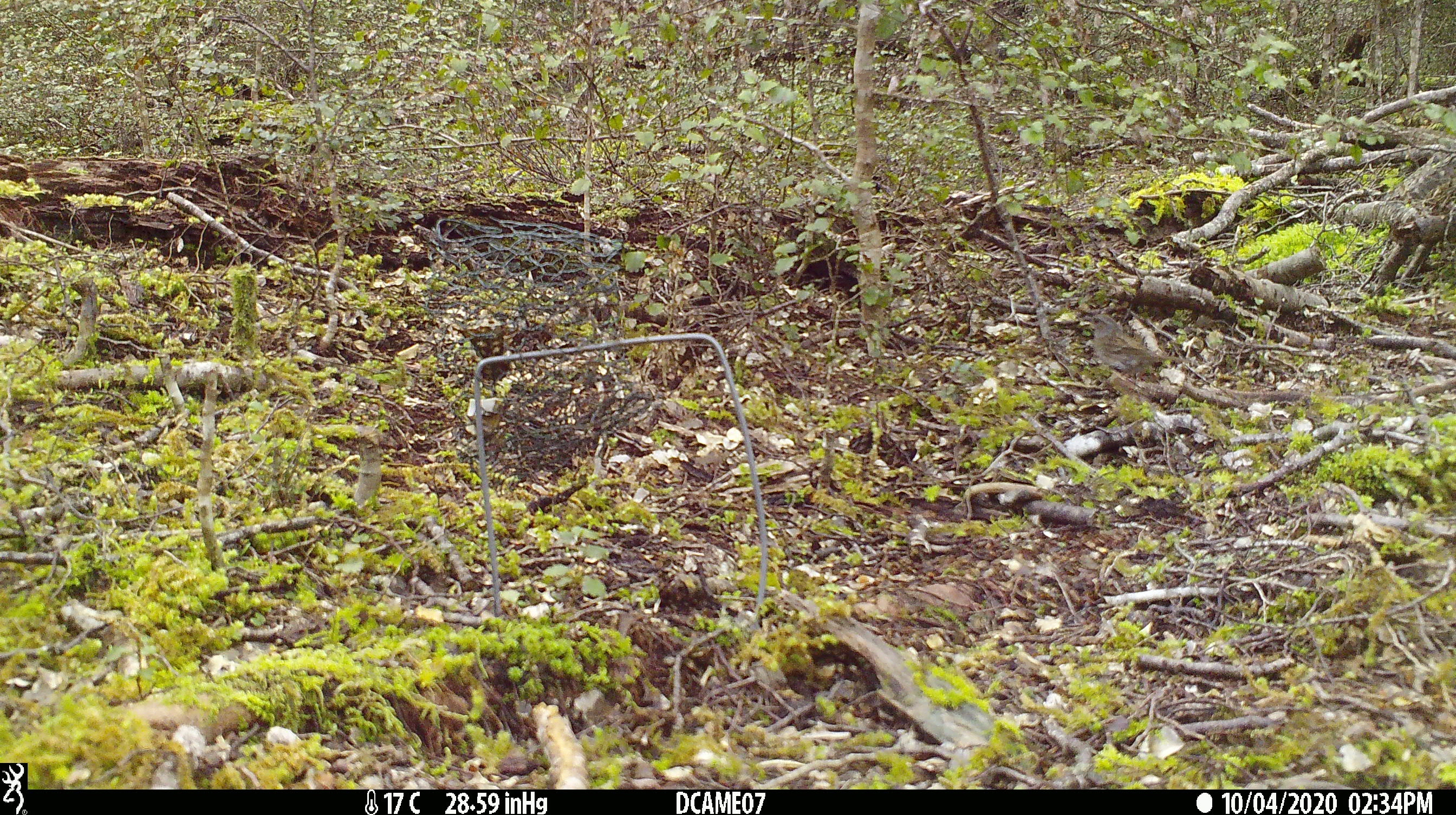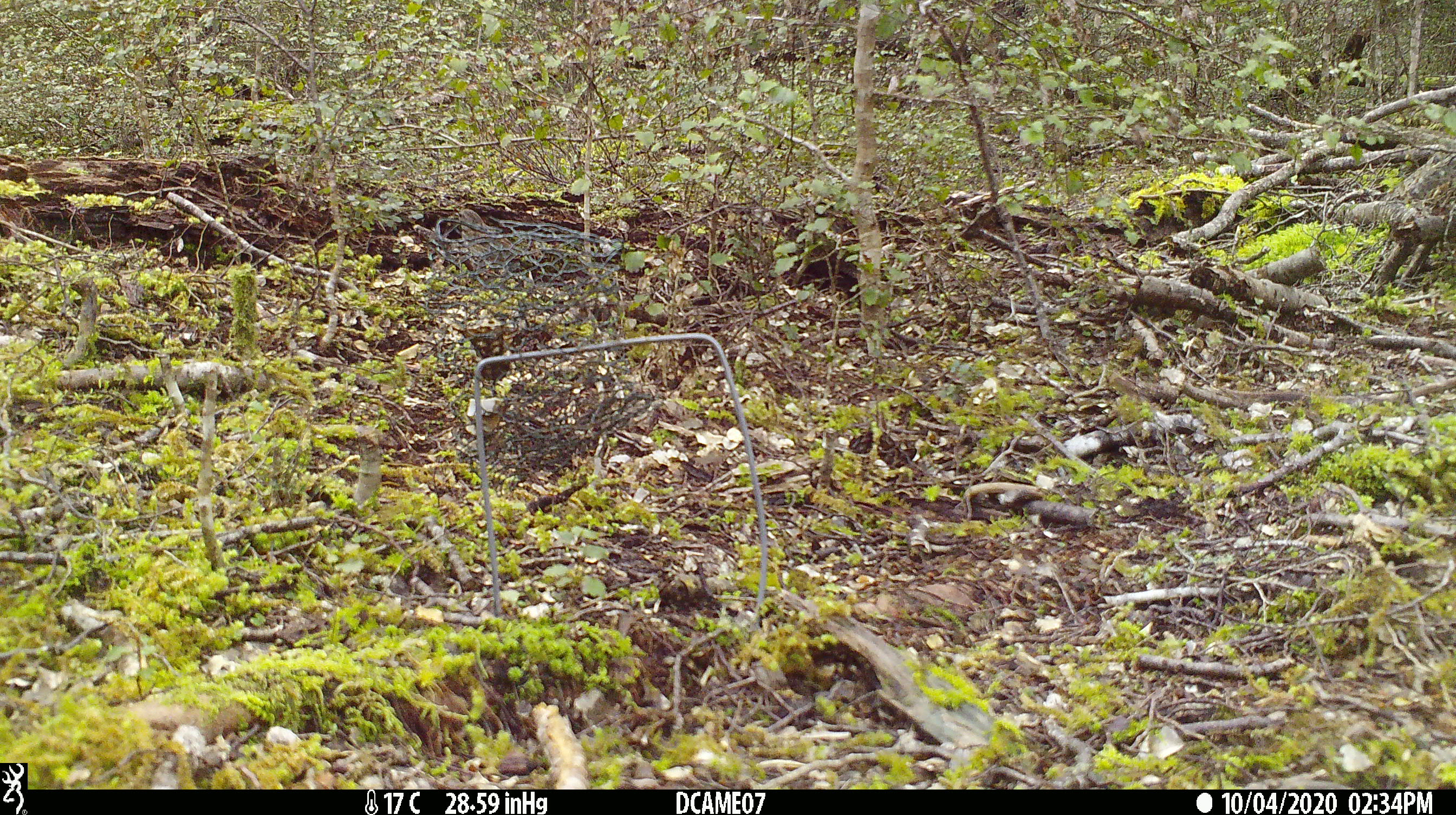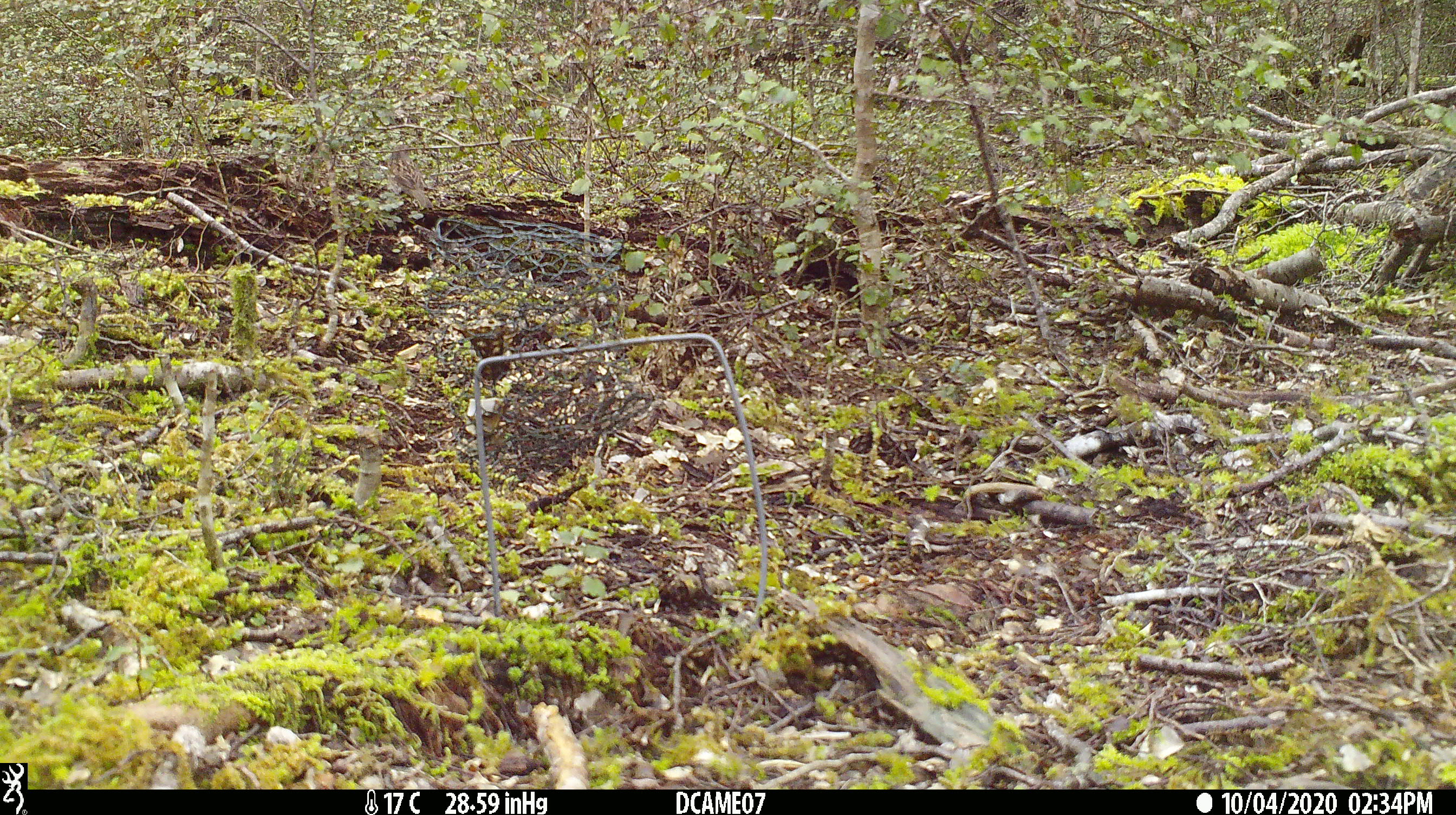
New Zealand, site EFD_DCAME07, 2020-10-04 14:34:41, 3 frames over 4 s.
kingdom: Animalia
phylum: Chordata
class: Aves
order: Passeriformes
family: Prunellidae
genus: Prunella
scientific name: Prunella modularis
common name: dunnock